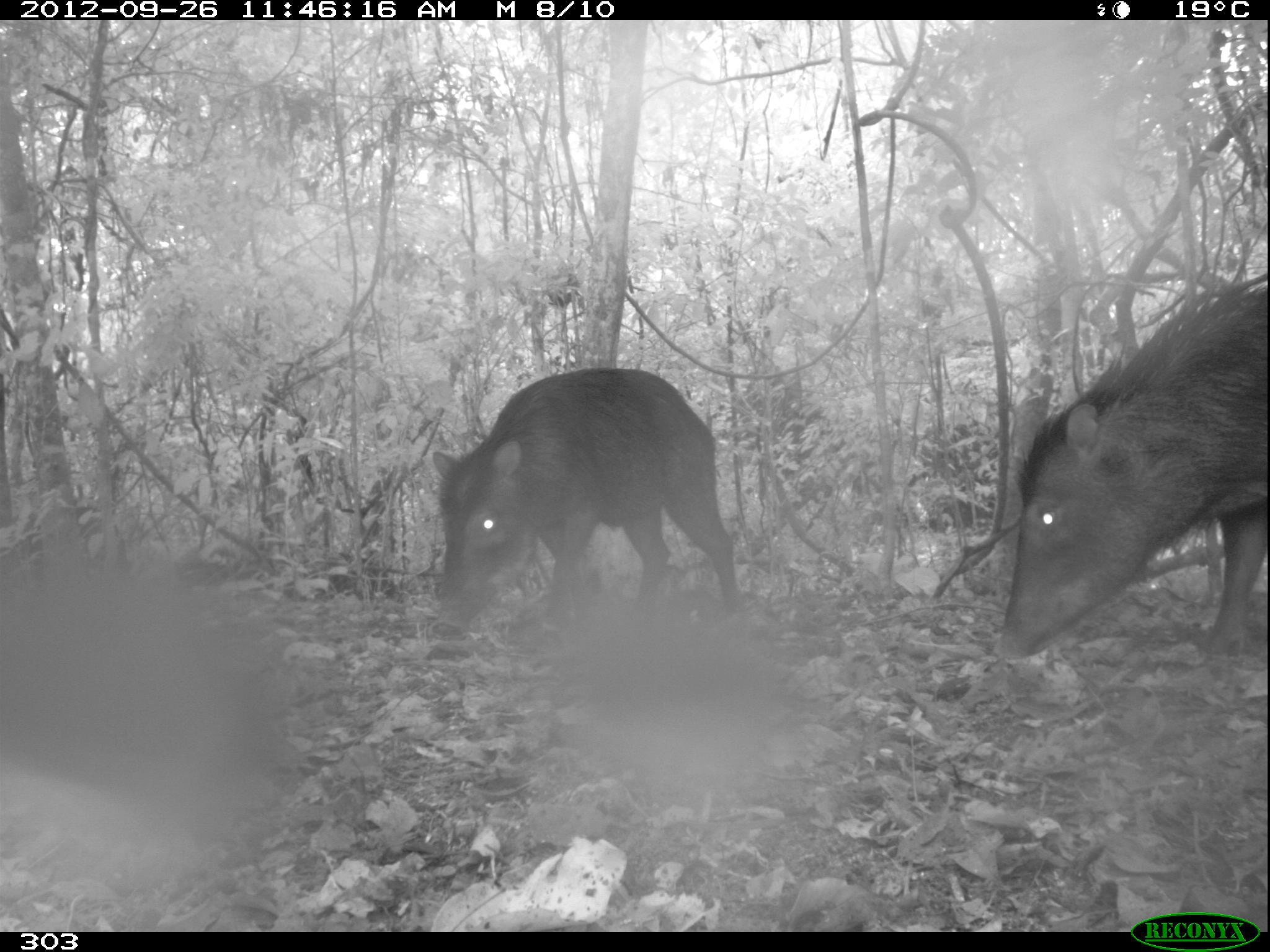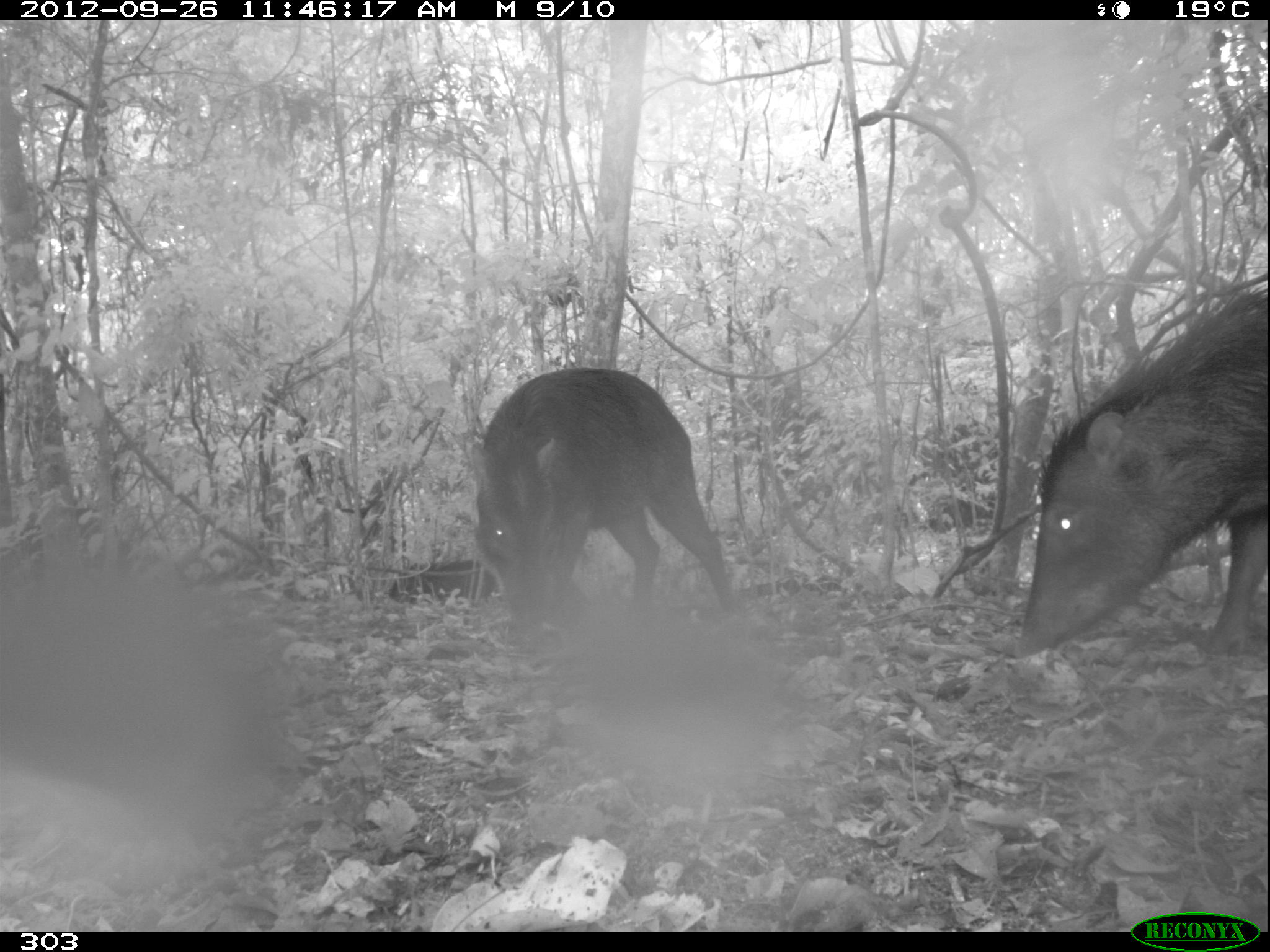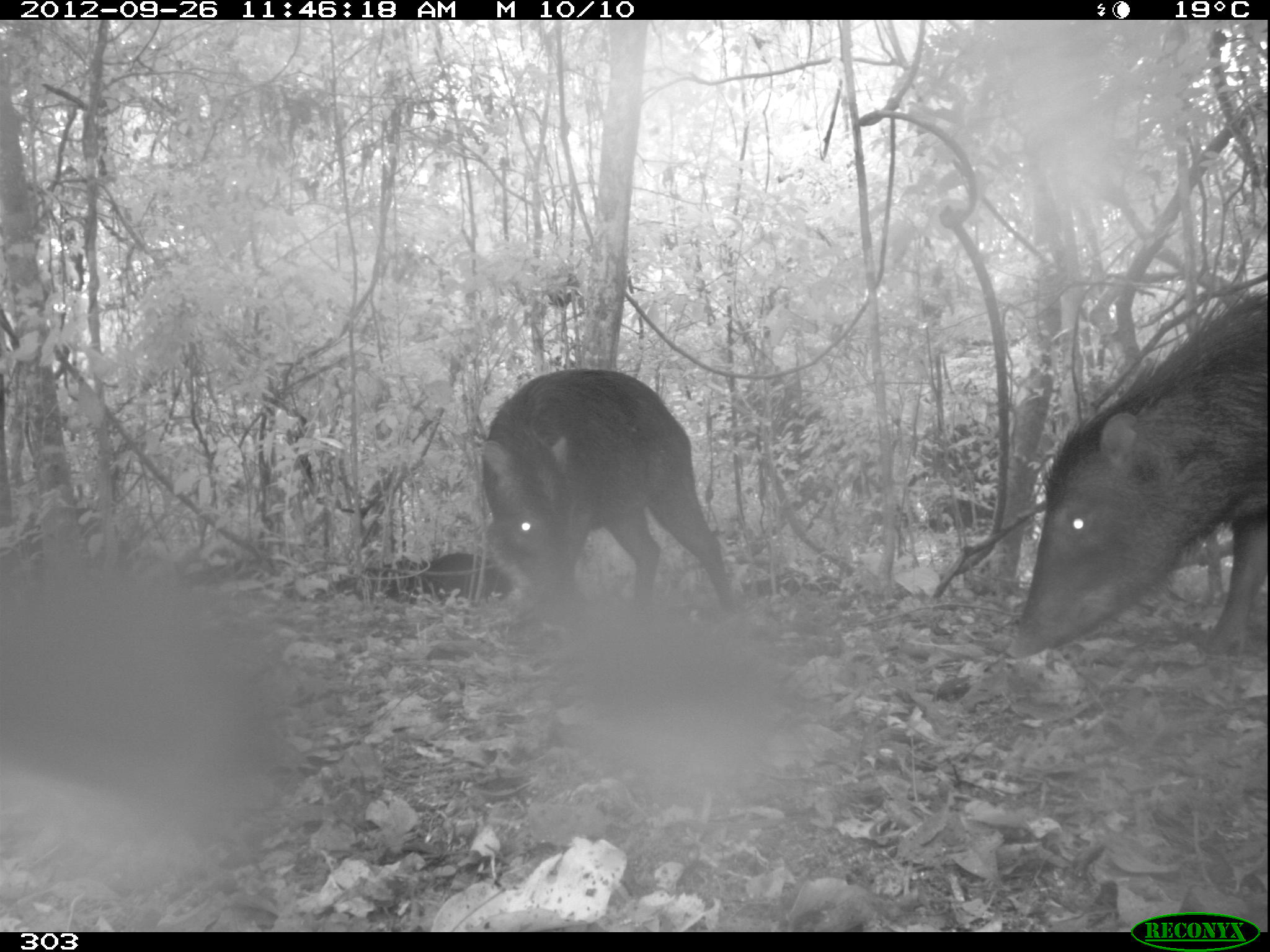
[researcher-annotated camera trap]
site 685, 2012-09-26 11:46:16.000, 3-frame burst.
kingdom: Animalia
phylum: Chordata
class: Mammalia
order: Artiodactyla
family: Tayassuidae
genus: Tayassu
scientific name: Tayassu pecari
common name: white-lipped peccary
Tayassu pecari (white-lipped peccary).